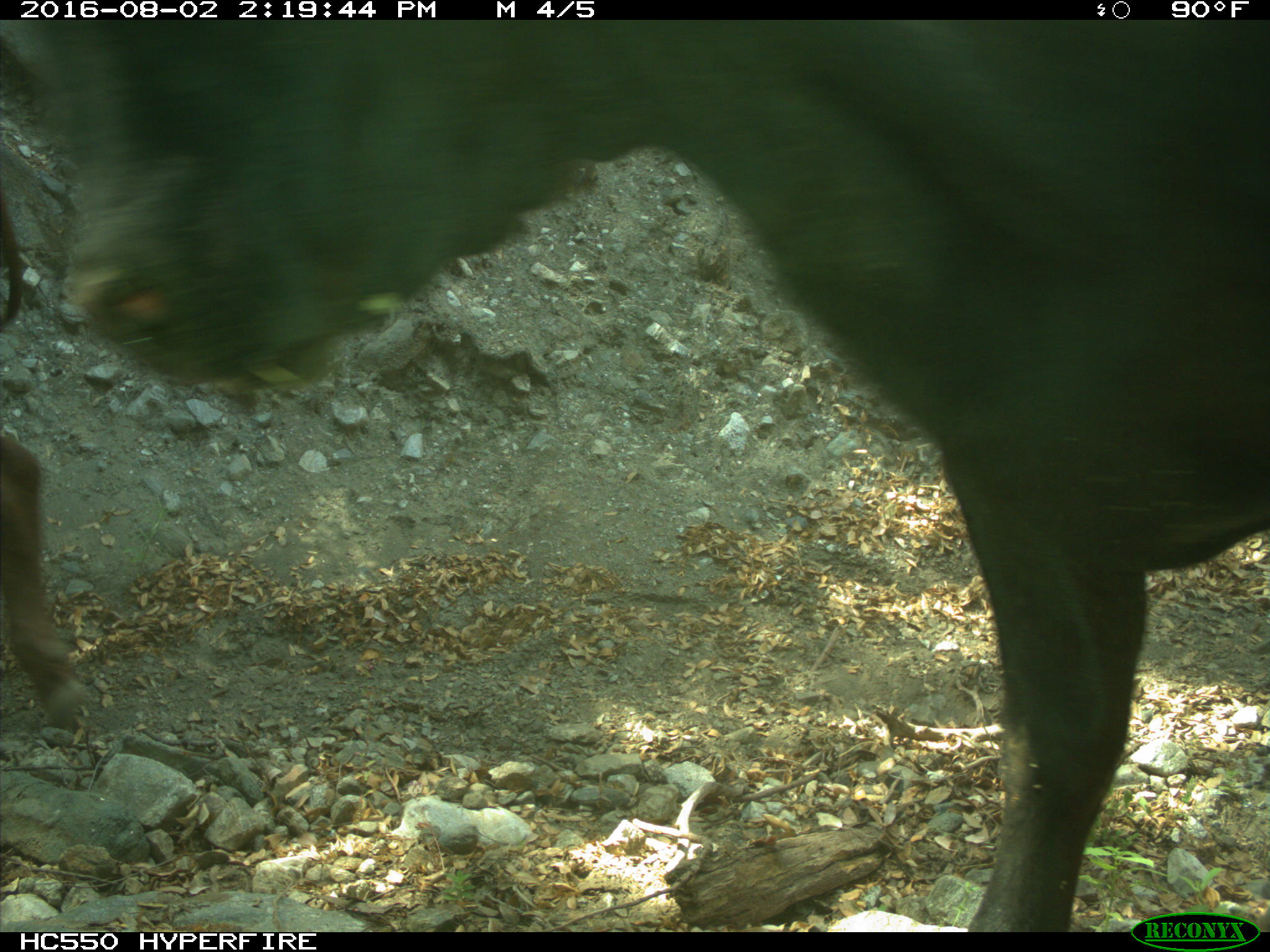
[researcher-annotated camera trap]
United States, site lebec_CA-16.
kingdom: Animalia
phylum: Chordata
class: Mammalia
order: Artiodactyla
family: Bovidae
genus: Bos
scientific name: Bos taurus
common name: domestic cow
Bos taurus (domestic cow).